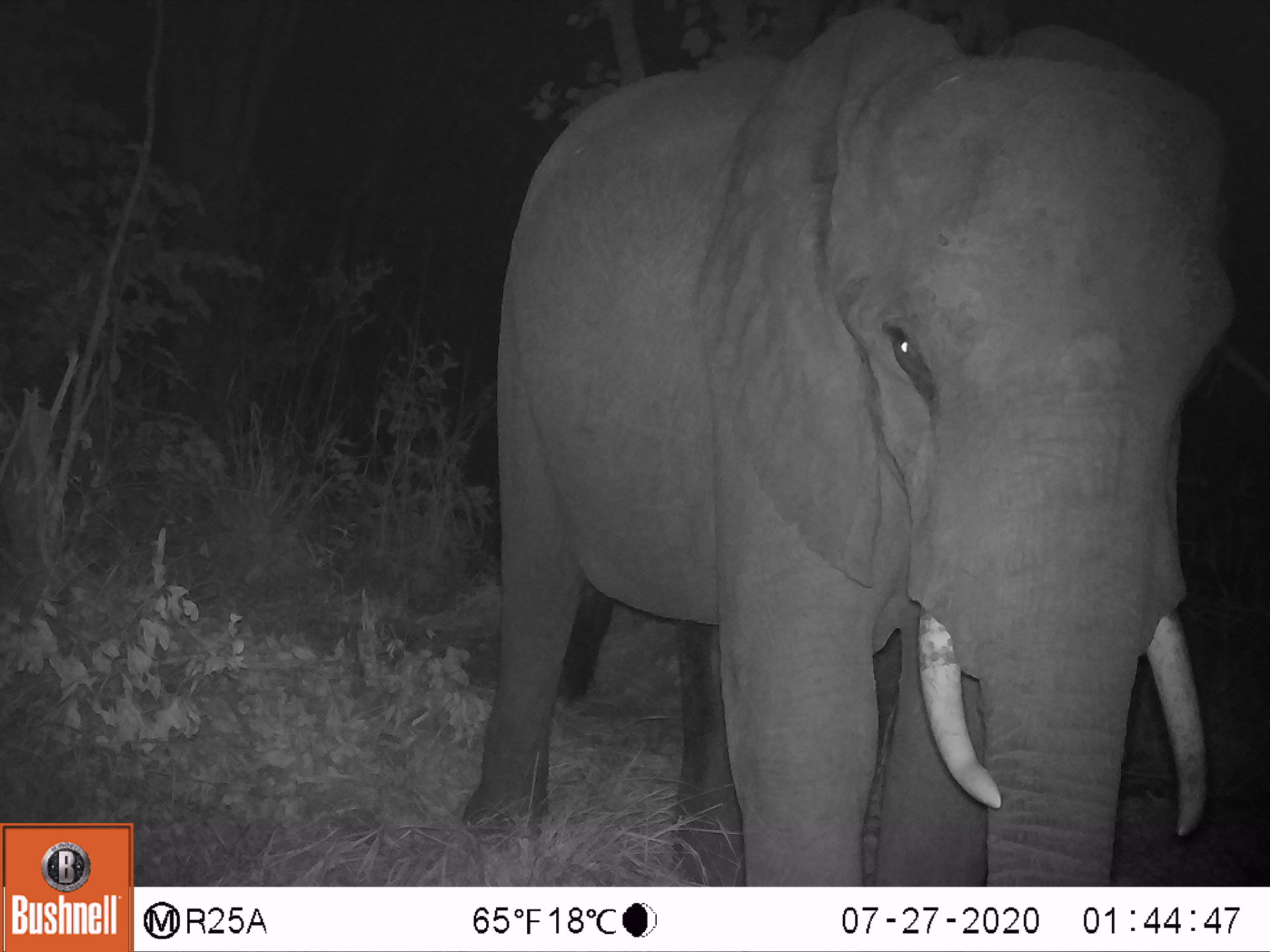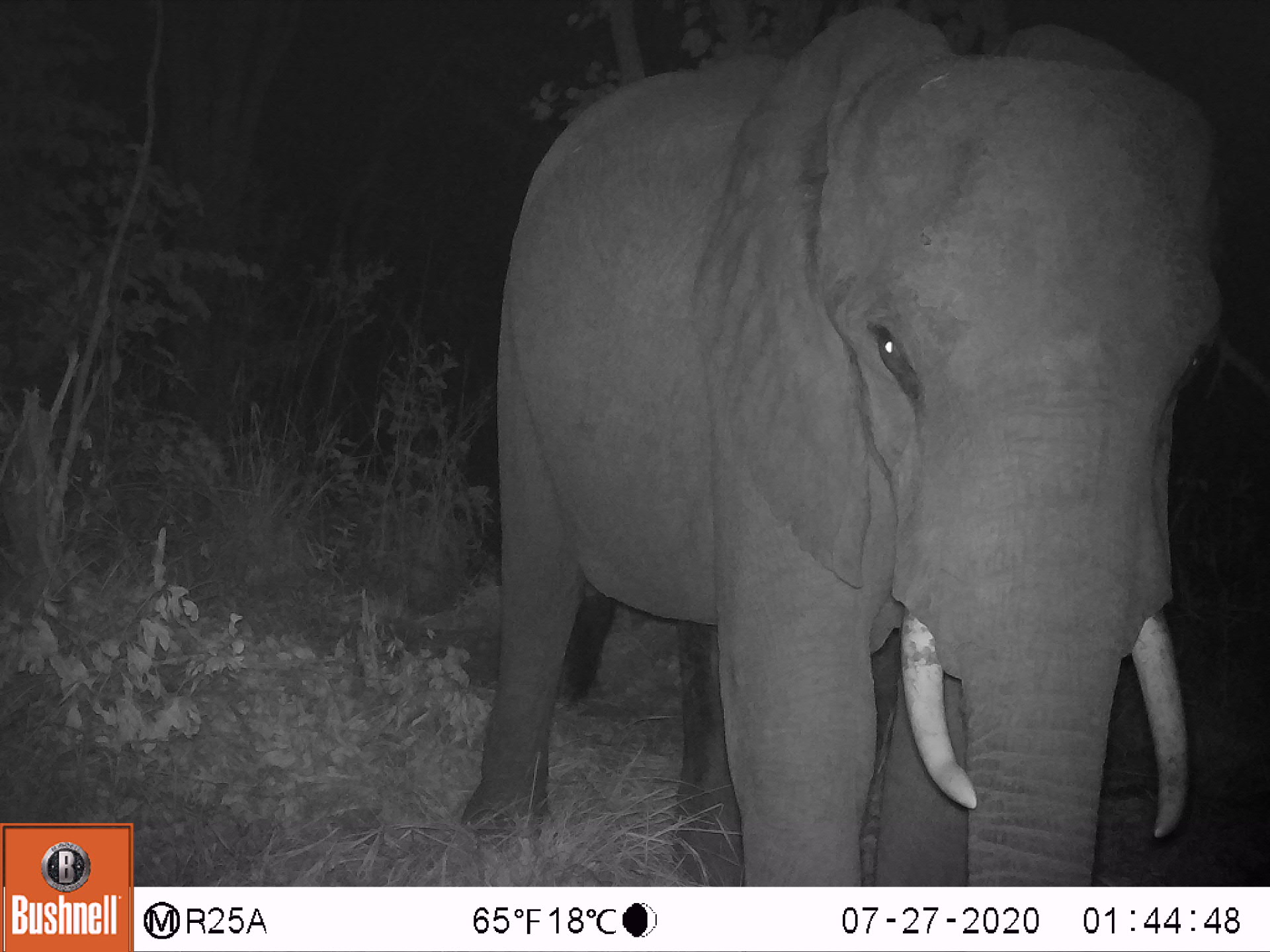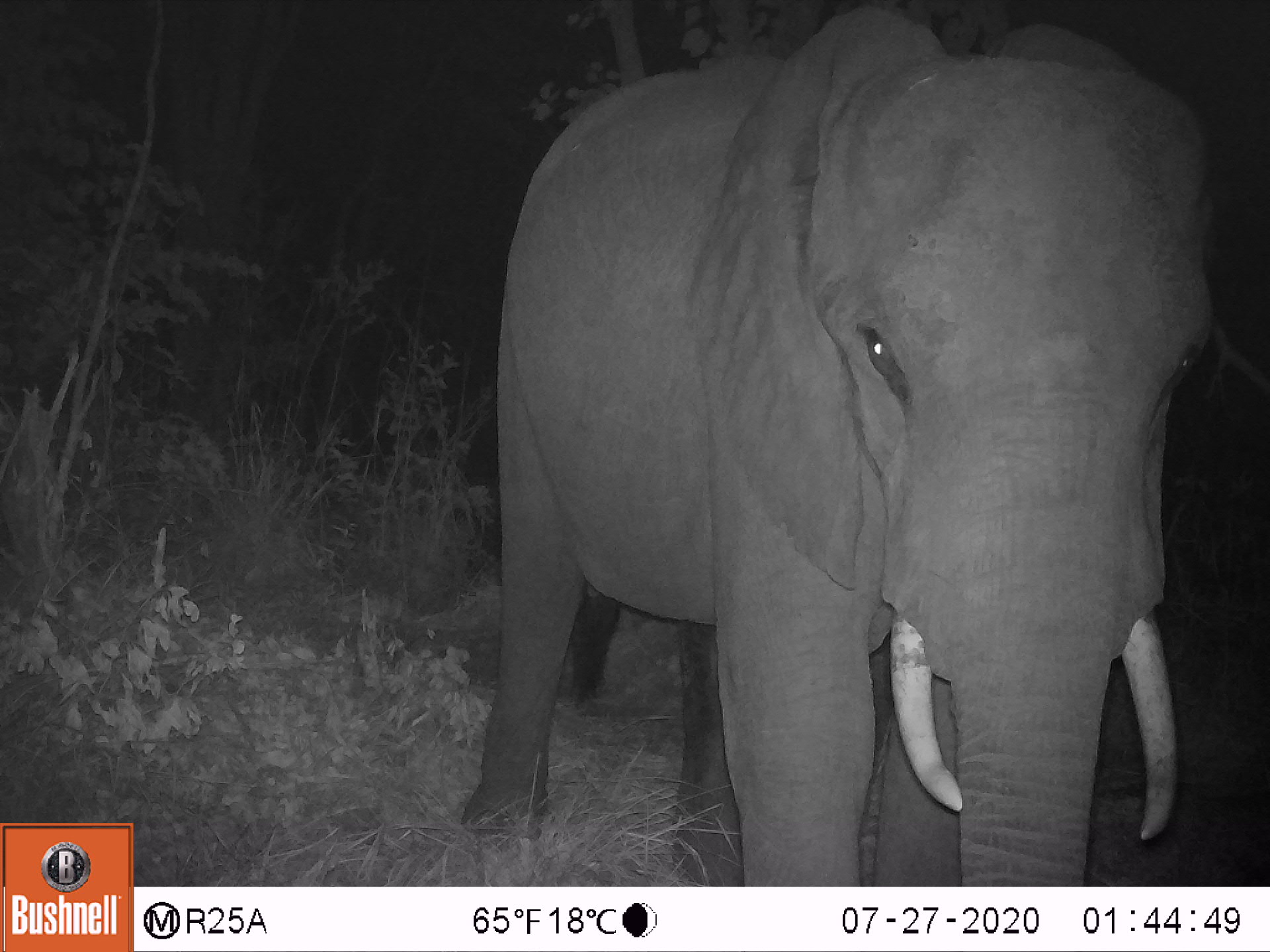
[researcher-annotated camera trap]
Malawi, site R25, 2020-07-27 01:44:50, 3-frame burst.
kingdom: Animalia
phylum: Chordata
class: Mammalia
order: Proboscidea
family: Elephantidae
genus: Loxodonta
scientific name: Loxodonta africana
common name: african savanna elephant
African savanna elephant (Loxodonta africana), count 1.